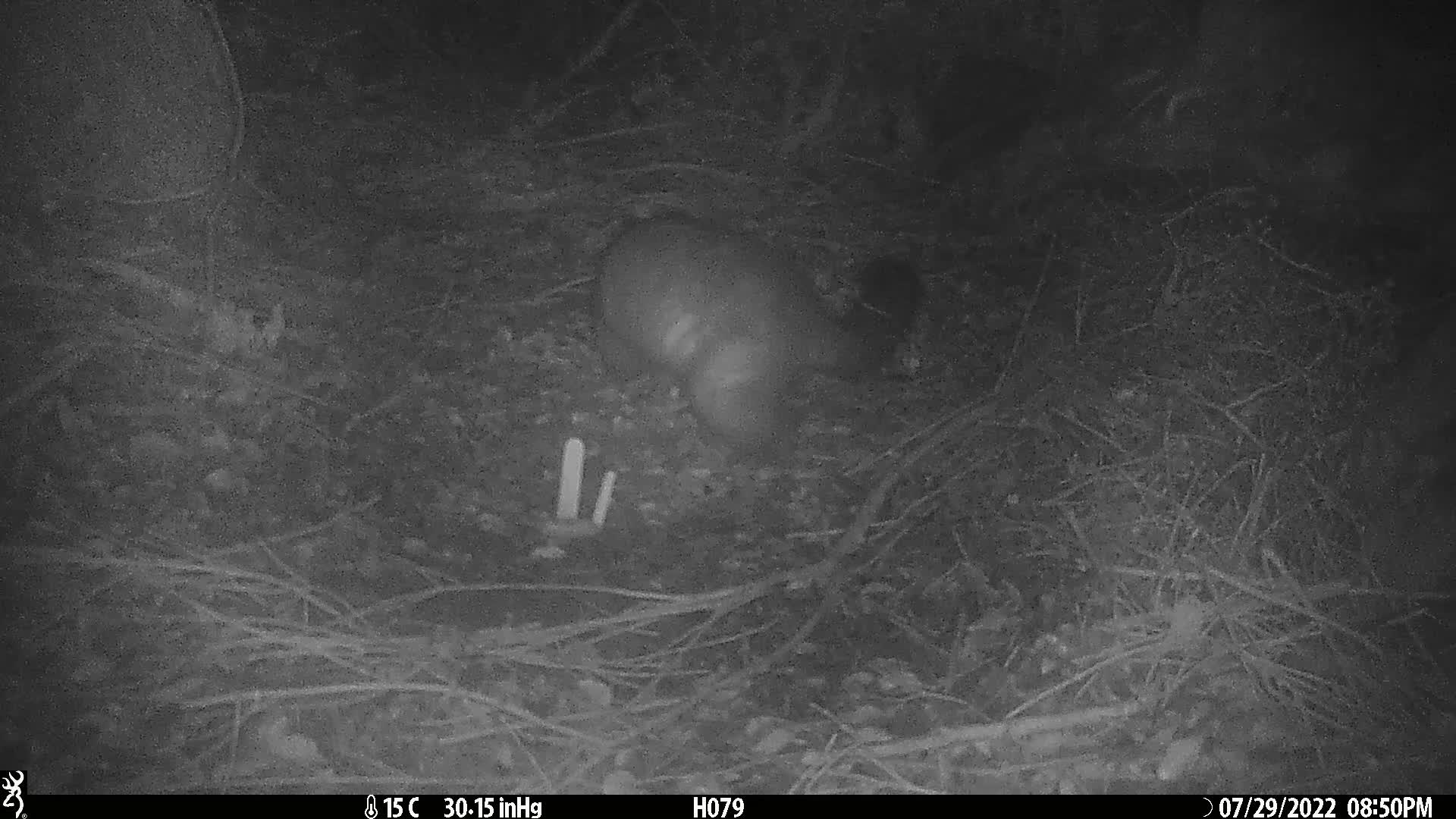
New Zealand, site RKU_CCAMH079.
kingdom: Animalia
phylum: Chordata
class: Mammalia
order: Diprotodontia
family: Phalangeridae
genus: Trichosurus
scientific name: Trichosurus vulpecula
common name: common brushtail possum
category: possum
Possum (common brushtail possum) (Trichosurus vulpecula).